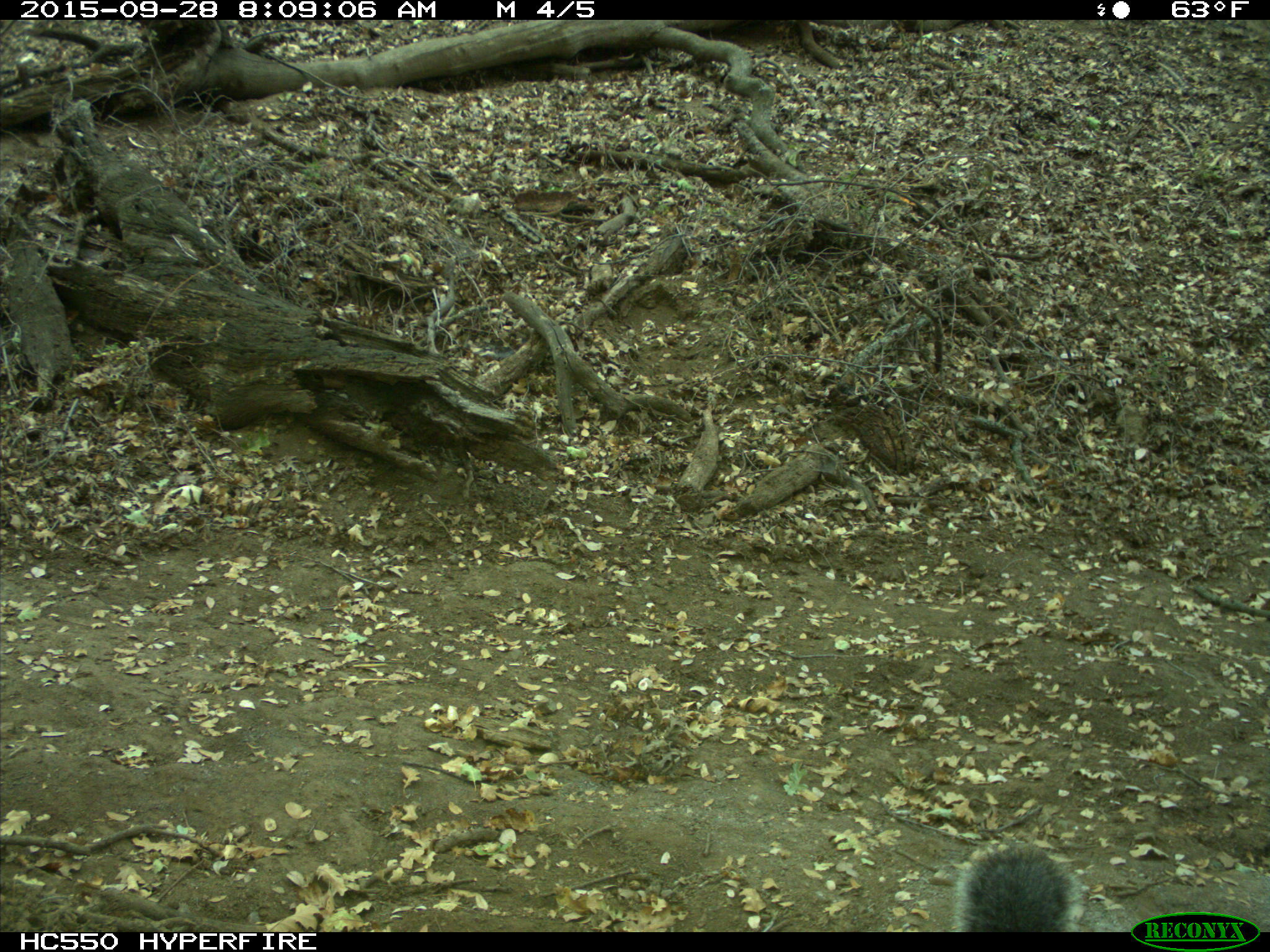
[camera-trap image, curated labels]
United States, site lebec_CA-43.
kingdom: Animalia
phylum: Chordata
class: Mammalia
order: Rodentia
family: Sciuridae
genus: Sciurus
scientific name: Sciurus carolinensis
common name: eastern gray squirrel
Sciurus carolinensis (eastern gray squirrel).